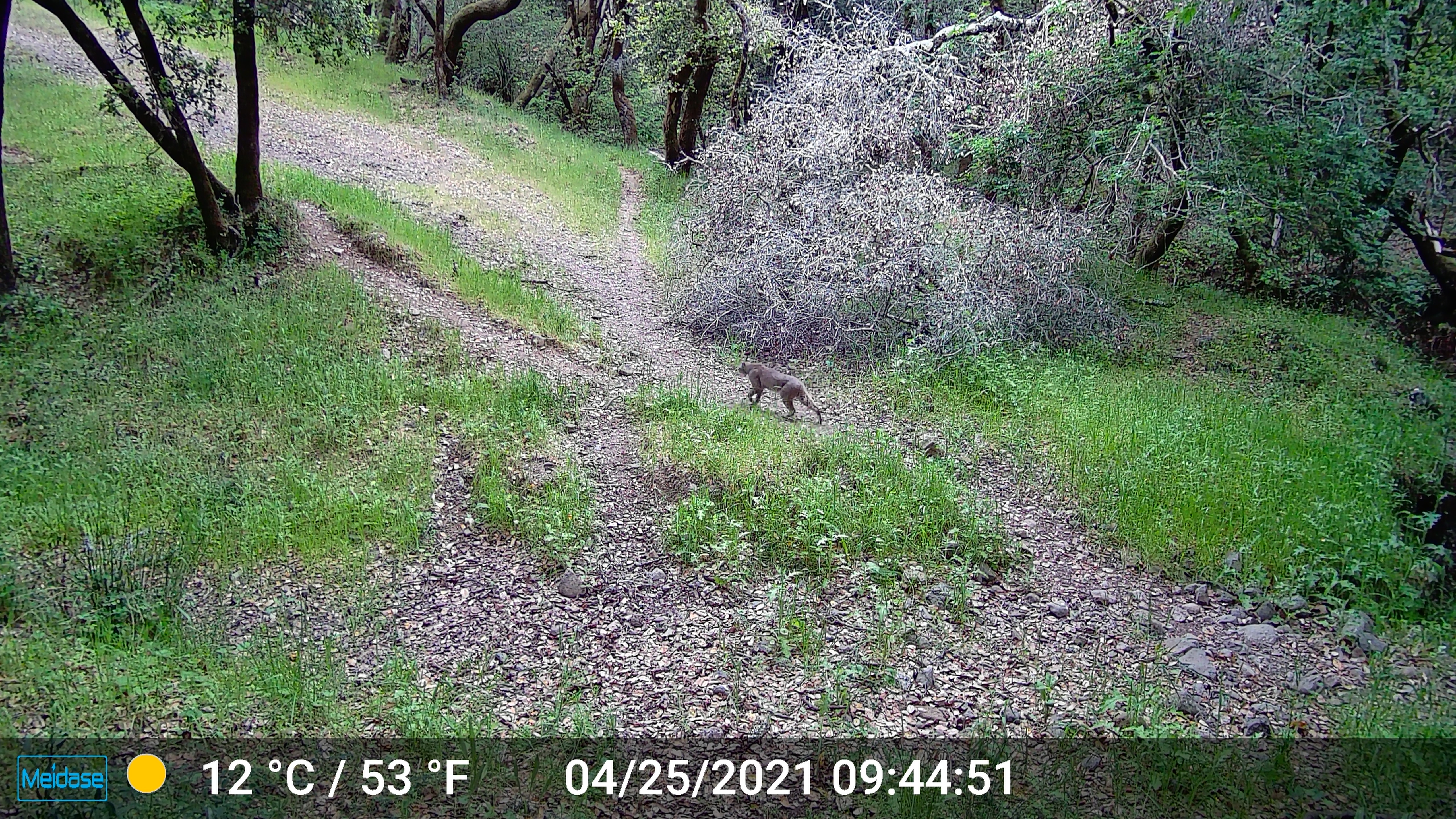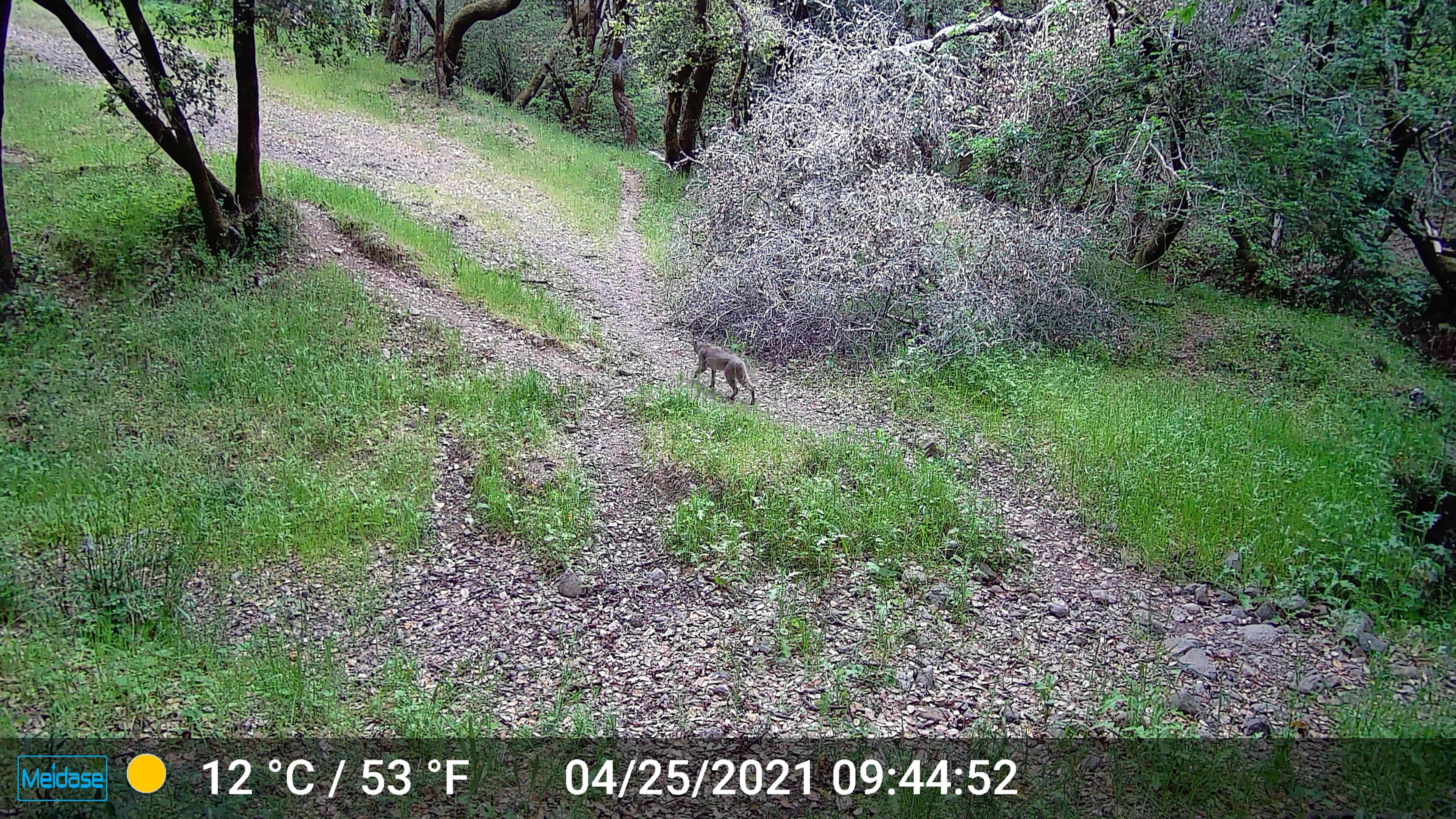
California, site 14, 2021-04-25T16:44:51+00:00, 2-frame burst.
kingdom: Animalia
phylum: Chordata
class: Mammalia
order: Carnivora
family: Felidae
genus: Lynx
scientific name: Lynx rufus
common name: bobcat